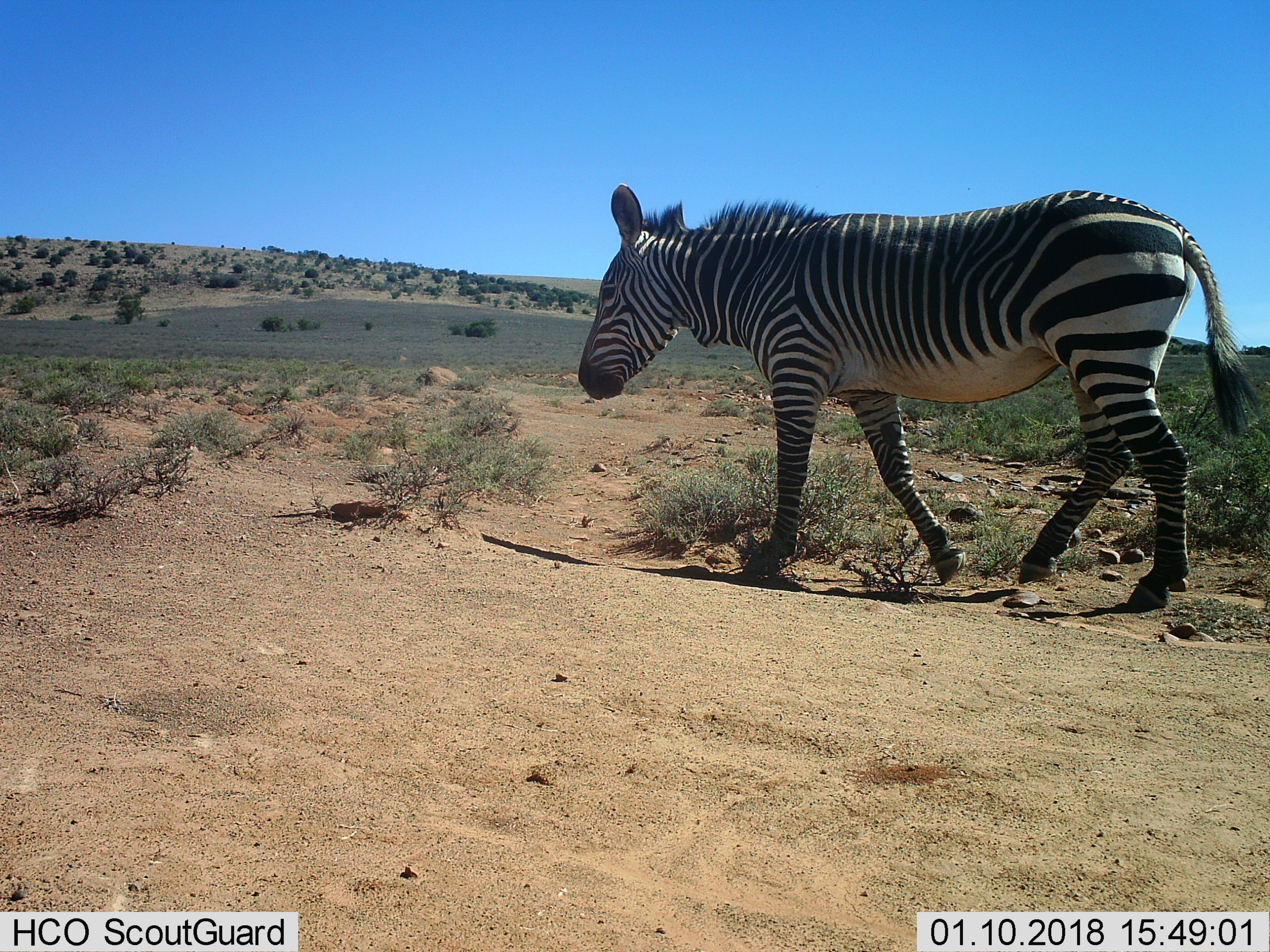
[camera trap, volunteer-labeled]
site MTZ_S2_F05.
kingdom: Animalia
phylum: Chordata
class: Mammalia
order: Perissodactyla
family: Equidae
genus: Equus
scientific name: Equus zebra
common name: mountain zebra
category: zebramountain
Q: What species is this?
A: Zebramountain (mountain zebra) (Equus zebra).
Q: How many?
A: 1.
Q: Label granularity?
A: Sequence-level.